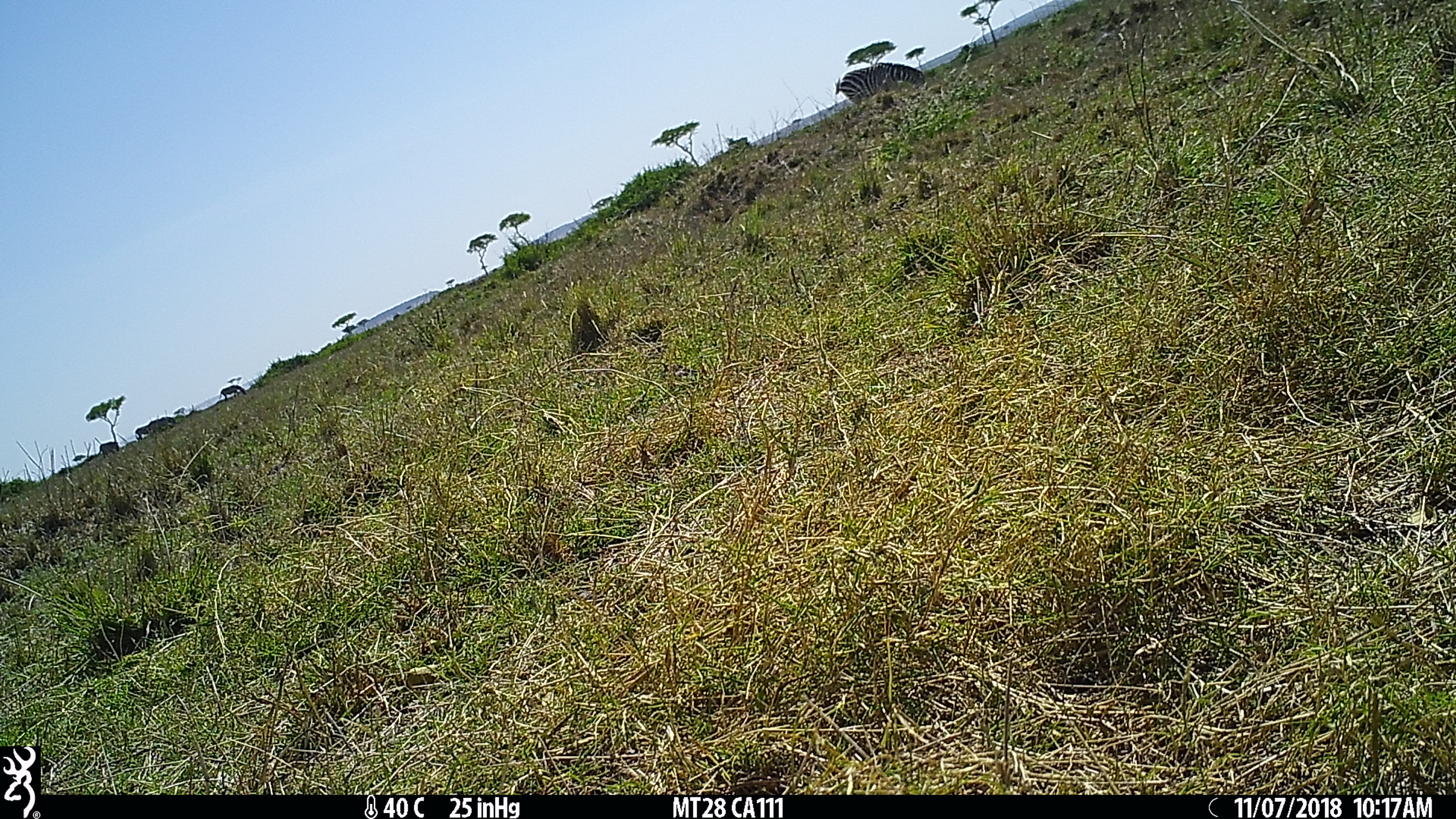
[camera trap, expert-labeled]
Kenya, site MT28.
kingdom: Animalia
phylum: Chordata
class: Mammalia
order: Perissodactyla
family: Equidae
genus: Equus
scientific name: Equus quagga burchellii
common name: burchell's zebra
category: zebra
Zebra (burchell's zebra) (Equus quagga burchellii).